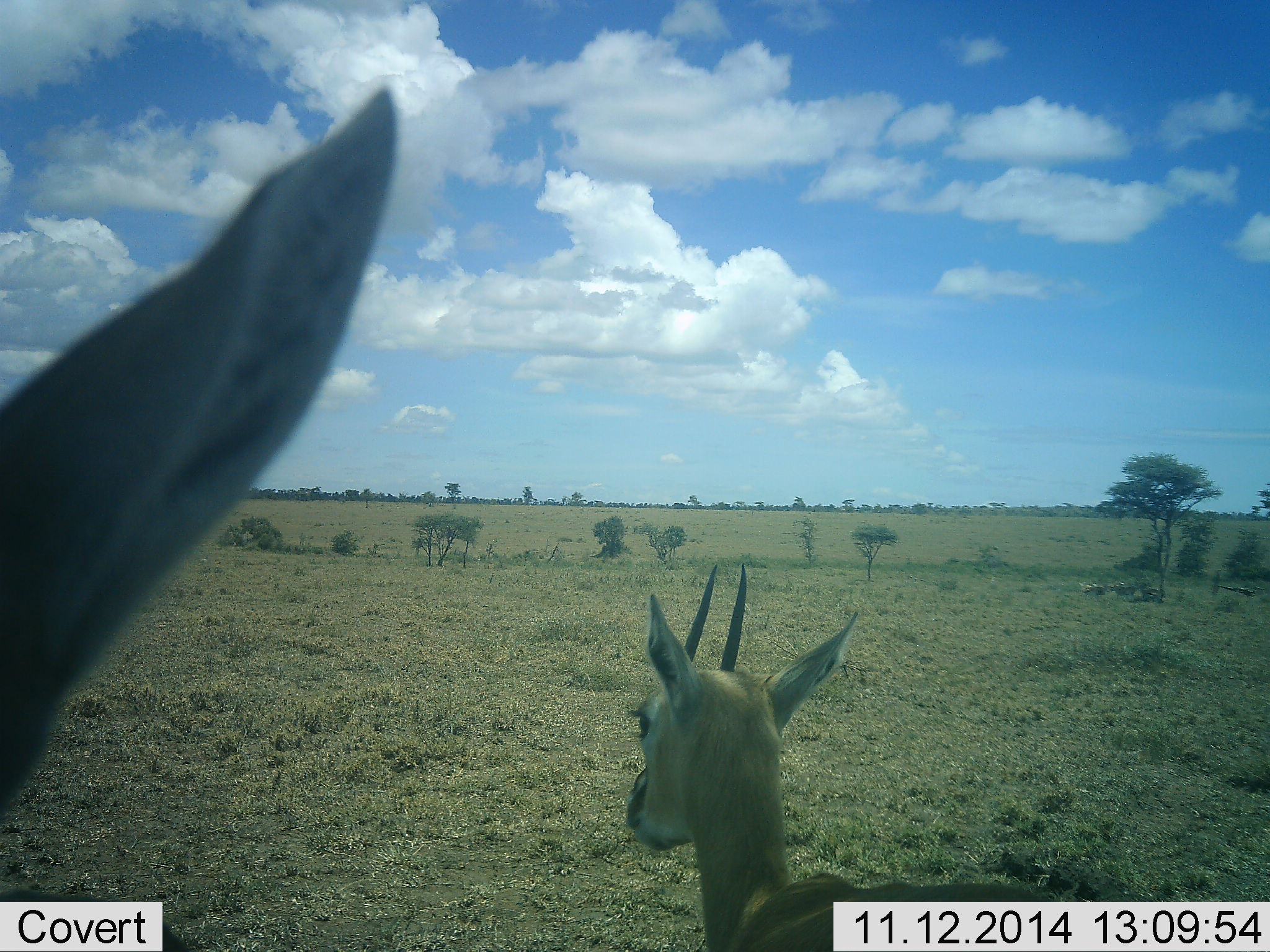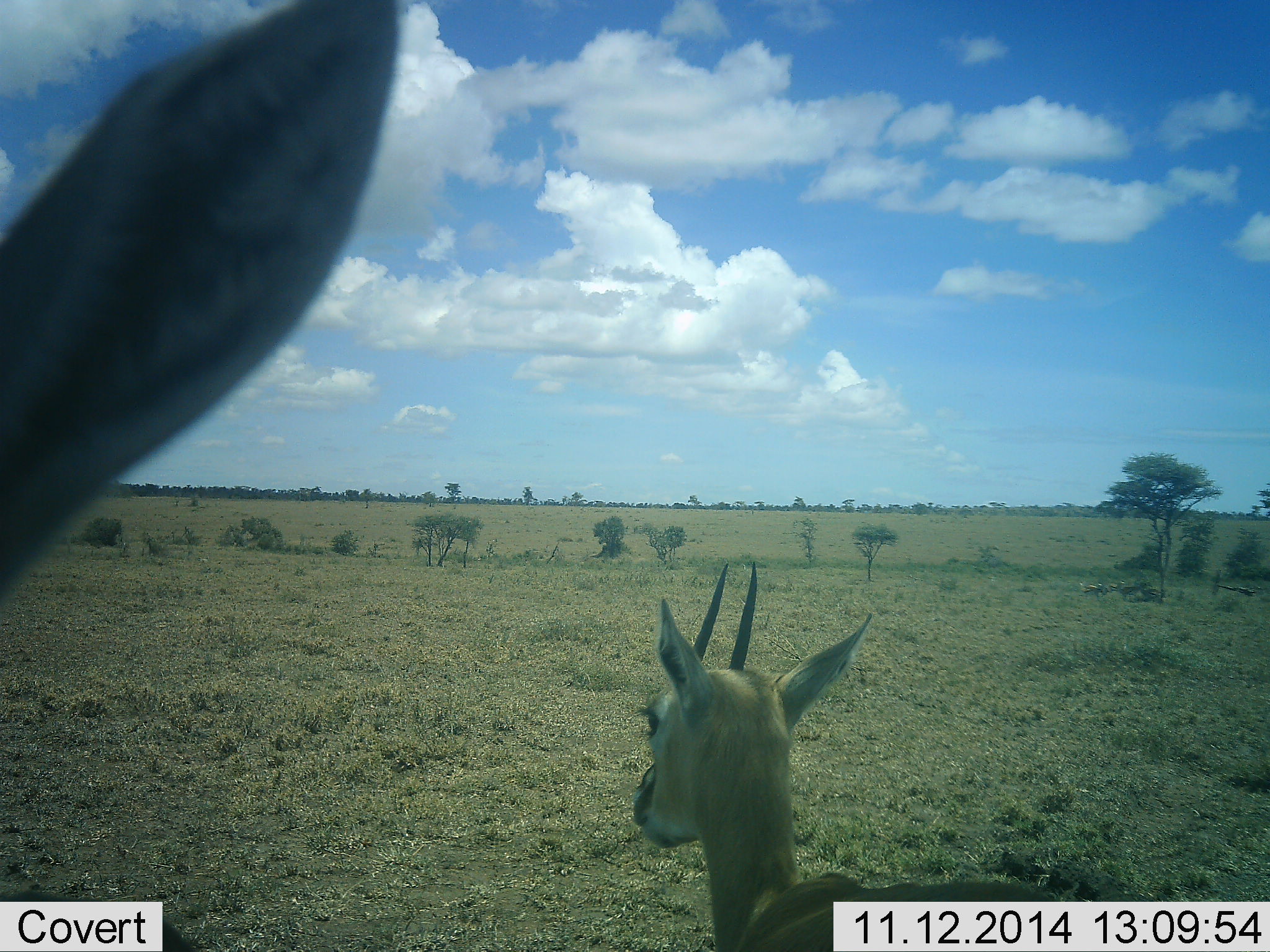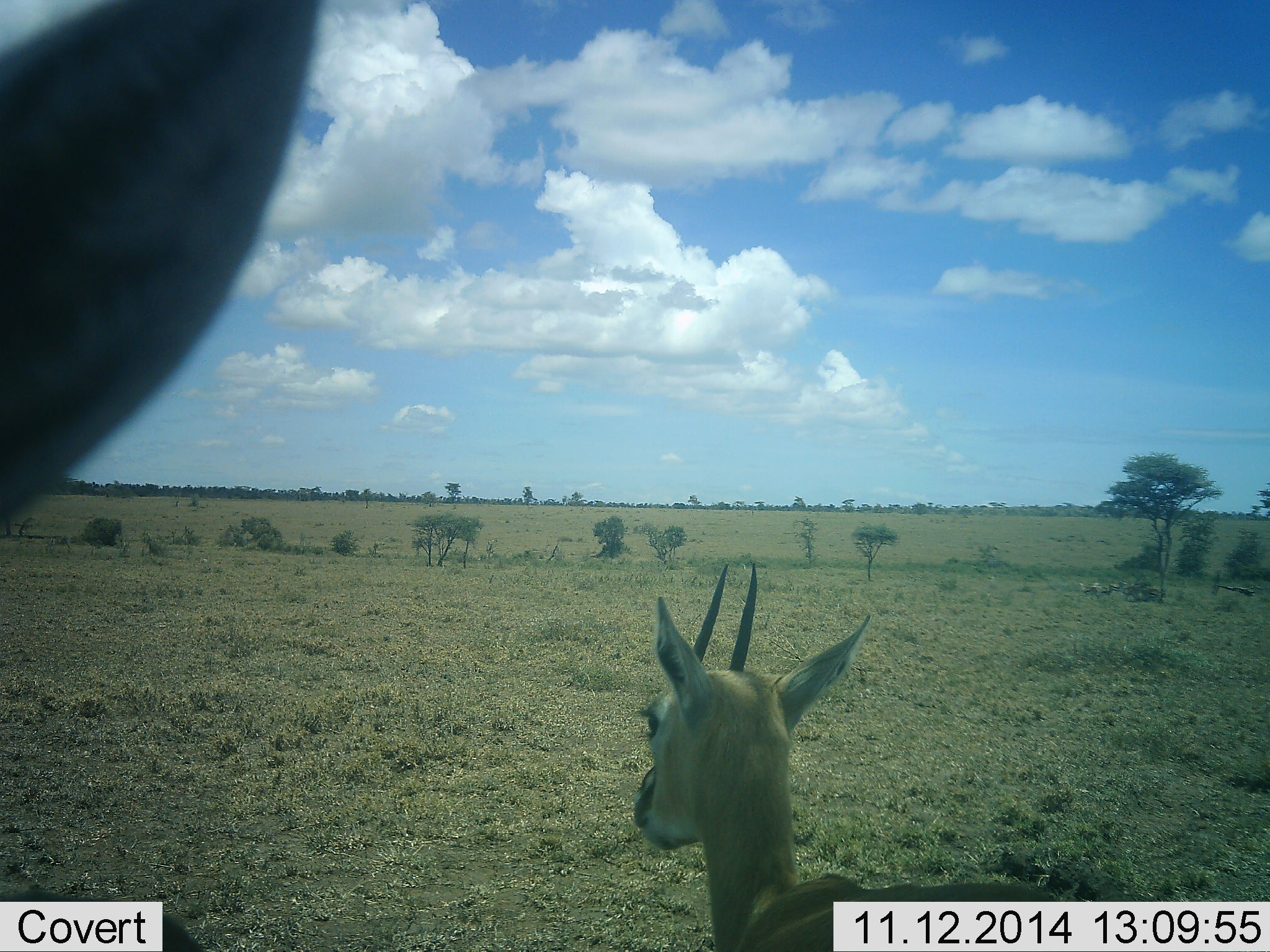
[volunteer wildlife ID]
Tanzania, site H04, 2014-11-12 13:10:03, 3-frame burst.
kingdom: Animalia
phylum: Chordata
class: Mammalia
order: Artiodactyla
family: Bovidae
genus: Eudorcas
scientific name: Eudorcas thomsonii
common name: thomson's gazelle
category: gazellethomsons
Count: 2.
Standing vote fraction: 100%.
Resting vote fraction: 10%.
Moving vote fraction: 10%.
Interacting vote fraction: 0%.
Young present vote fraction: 0%.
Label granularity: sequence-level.